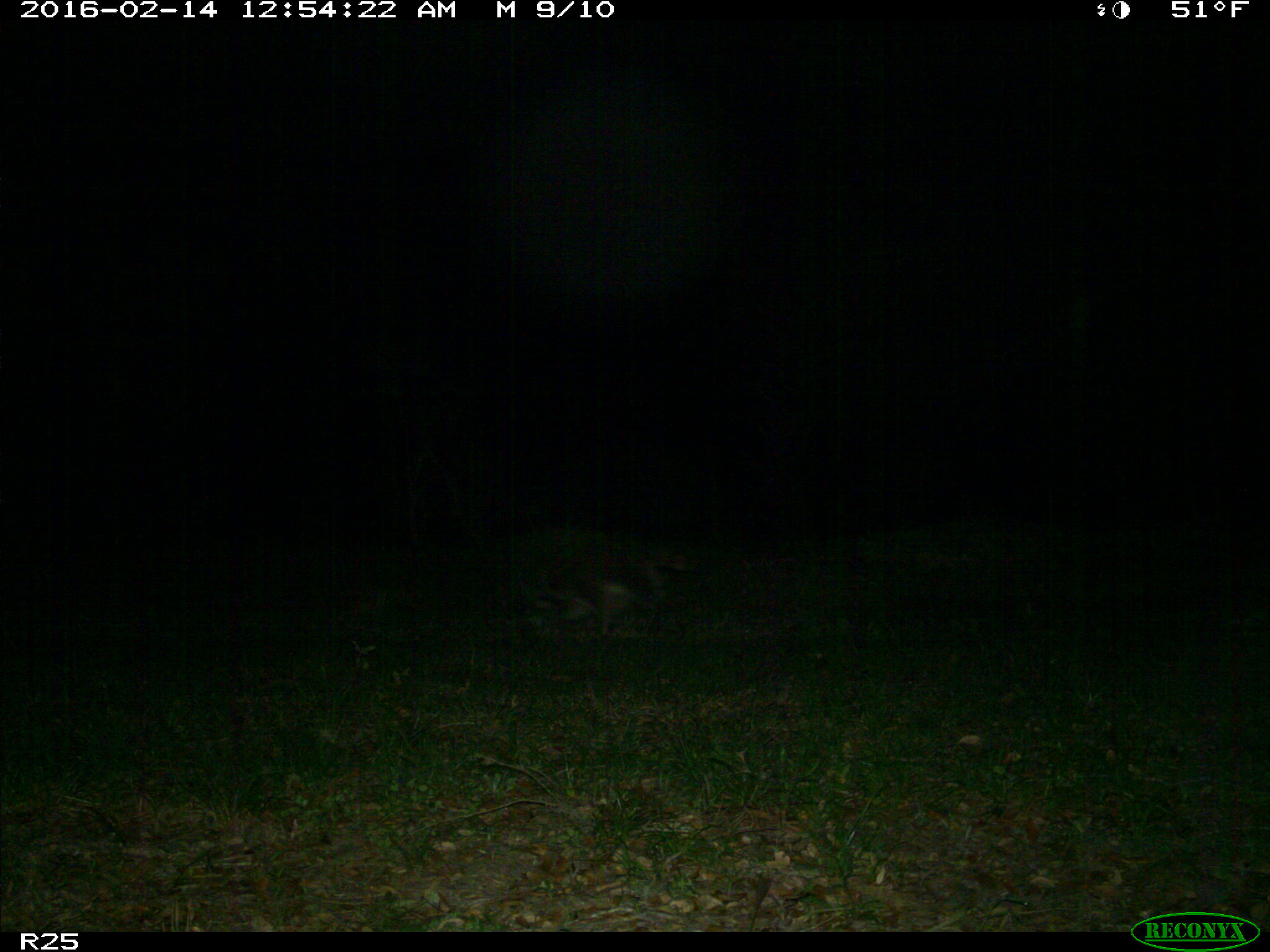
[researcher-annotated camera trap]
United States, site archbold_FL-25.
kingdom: Animalia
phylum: Chordata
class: Mammalia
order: Carnivora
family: Procyonidae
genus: Procyon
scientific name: Procyon lotor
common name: common raccoon